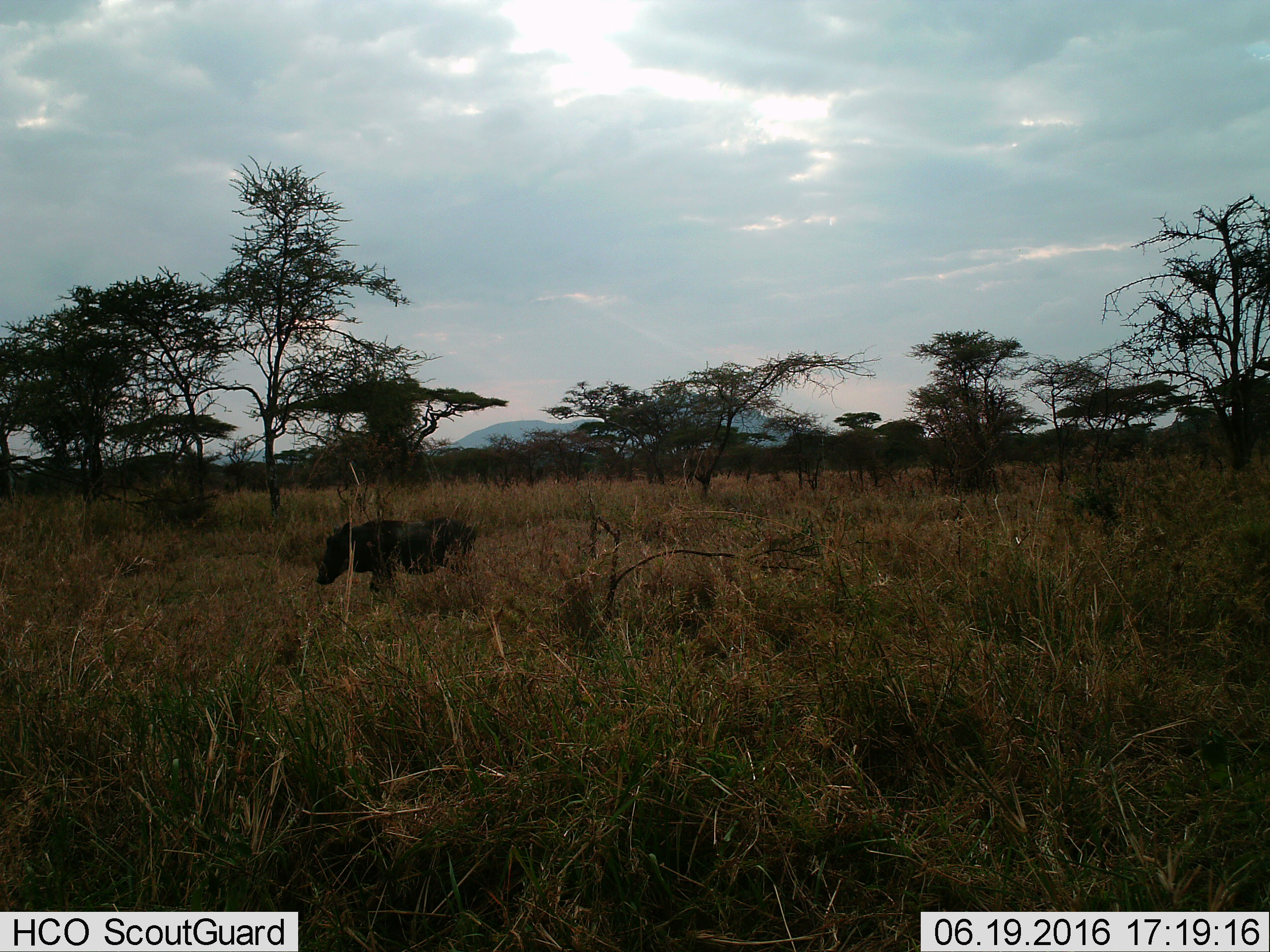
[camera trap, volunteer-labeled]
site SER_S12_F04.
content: unidentified animal